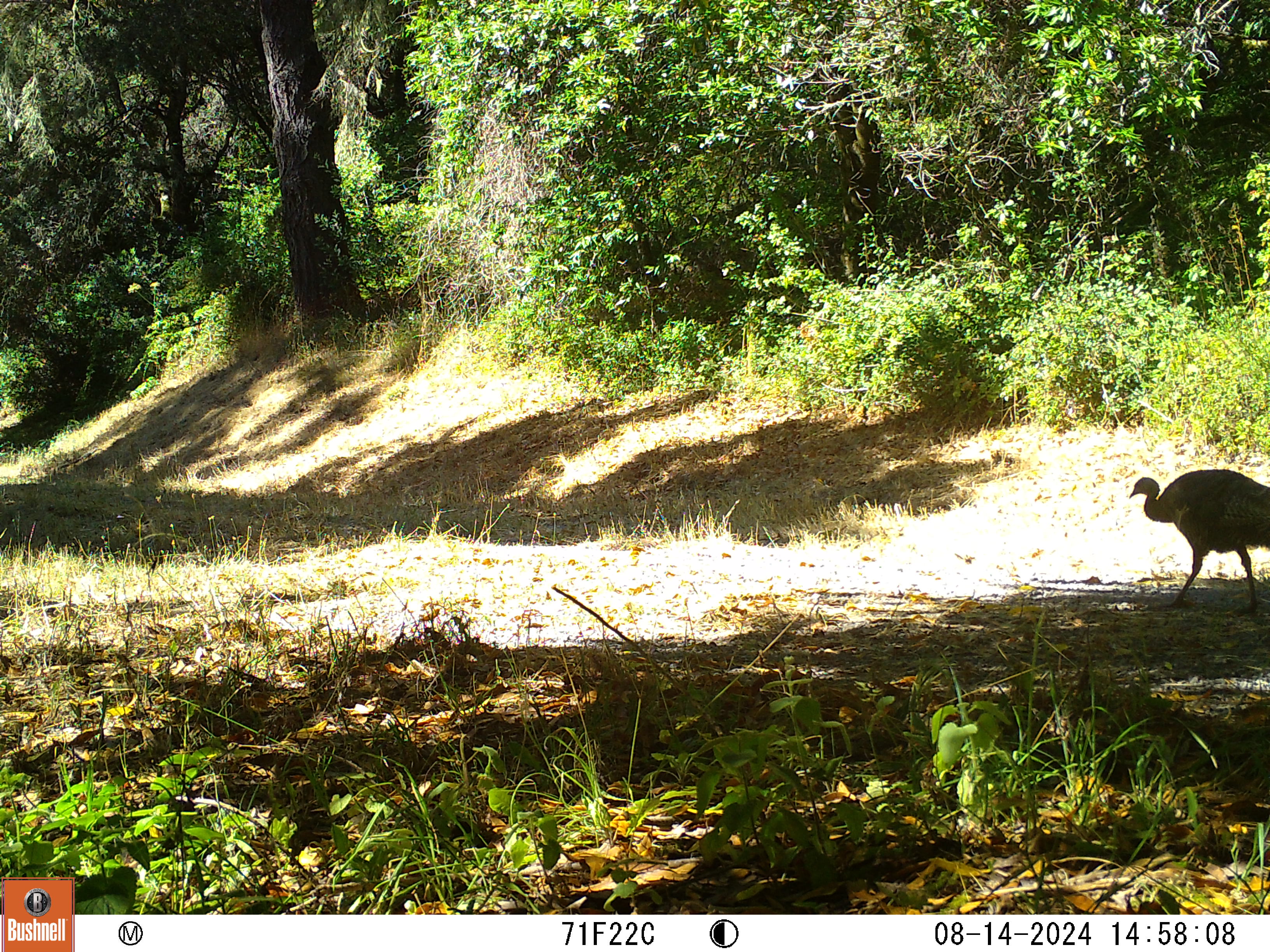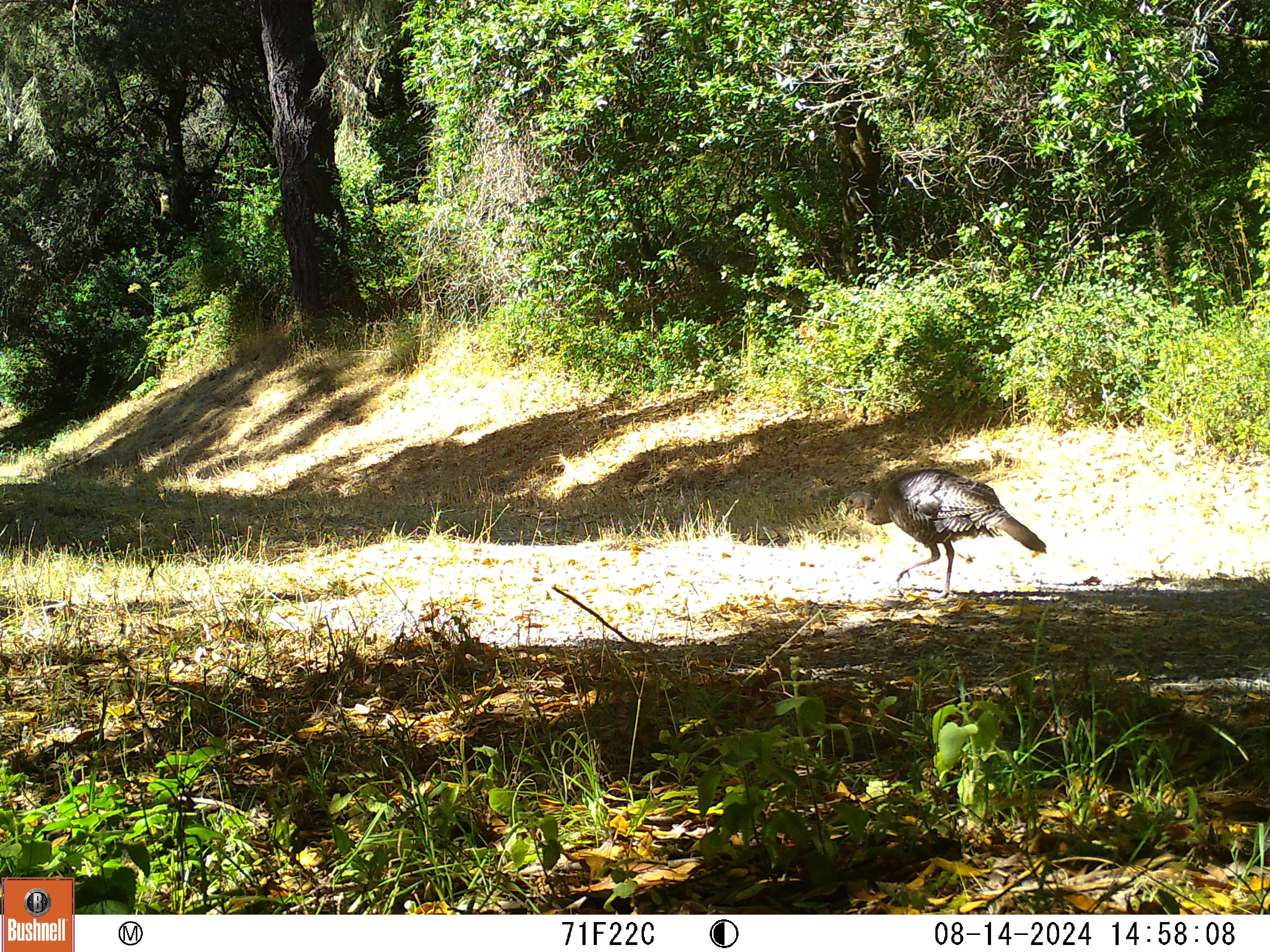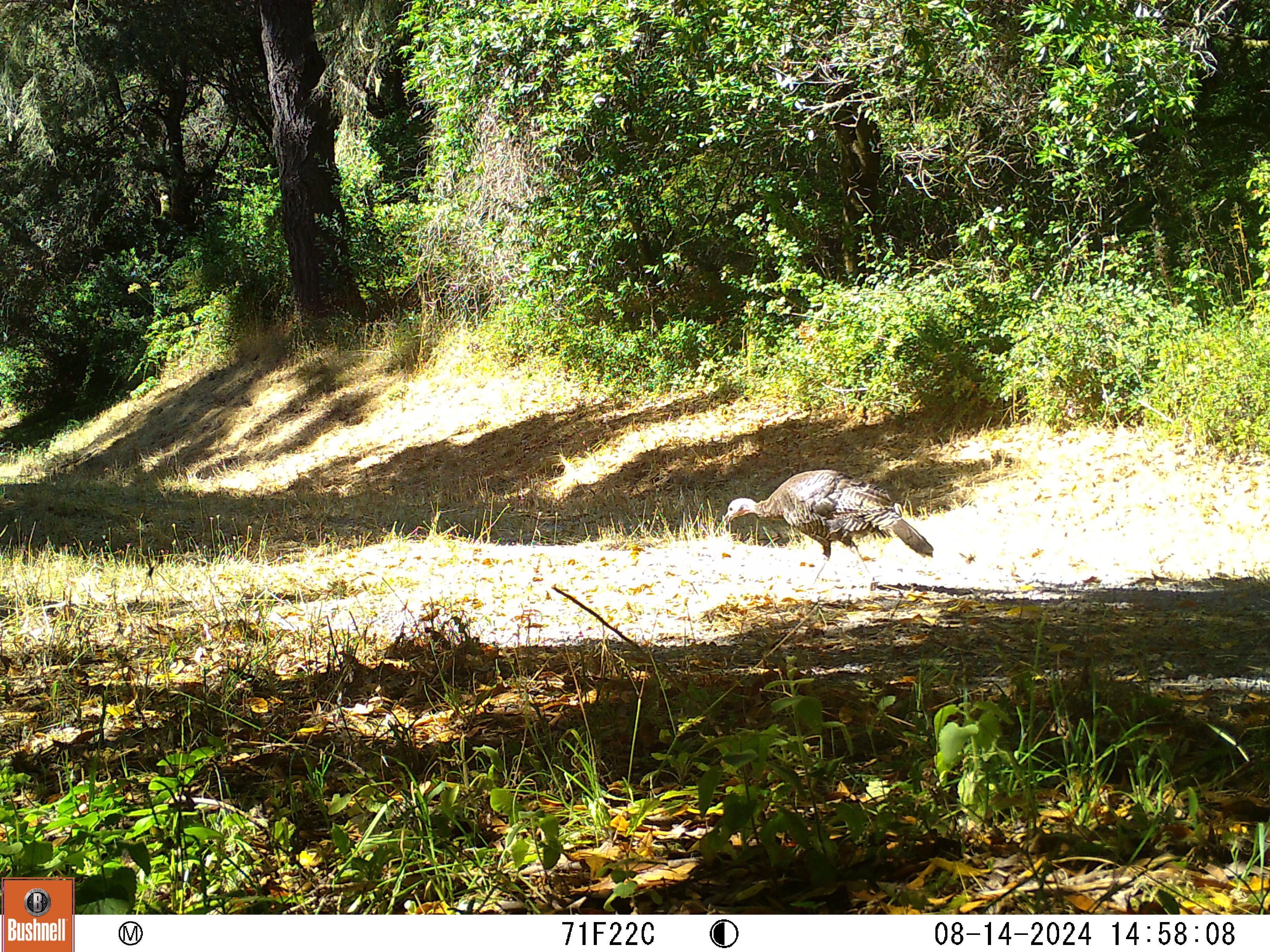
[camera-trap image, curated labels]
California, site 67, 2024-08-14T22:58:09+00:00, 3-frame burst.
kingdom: Animalia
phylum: Chordata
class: Aves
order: Galliformes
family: Phasianidae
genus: Meleagris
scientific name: Meleagris gallopavo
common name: turkey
Turkey (Meleagris gallopavo).